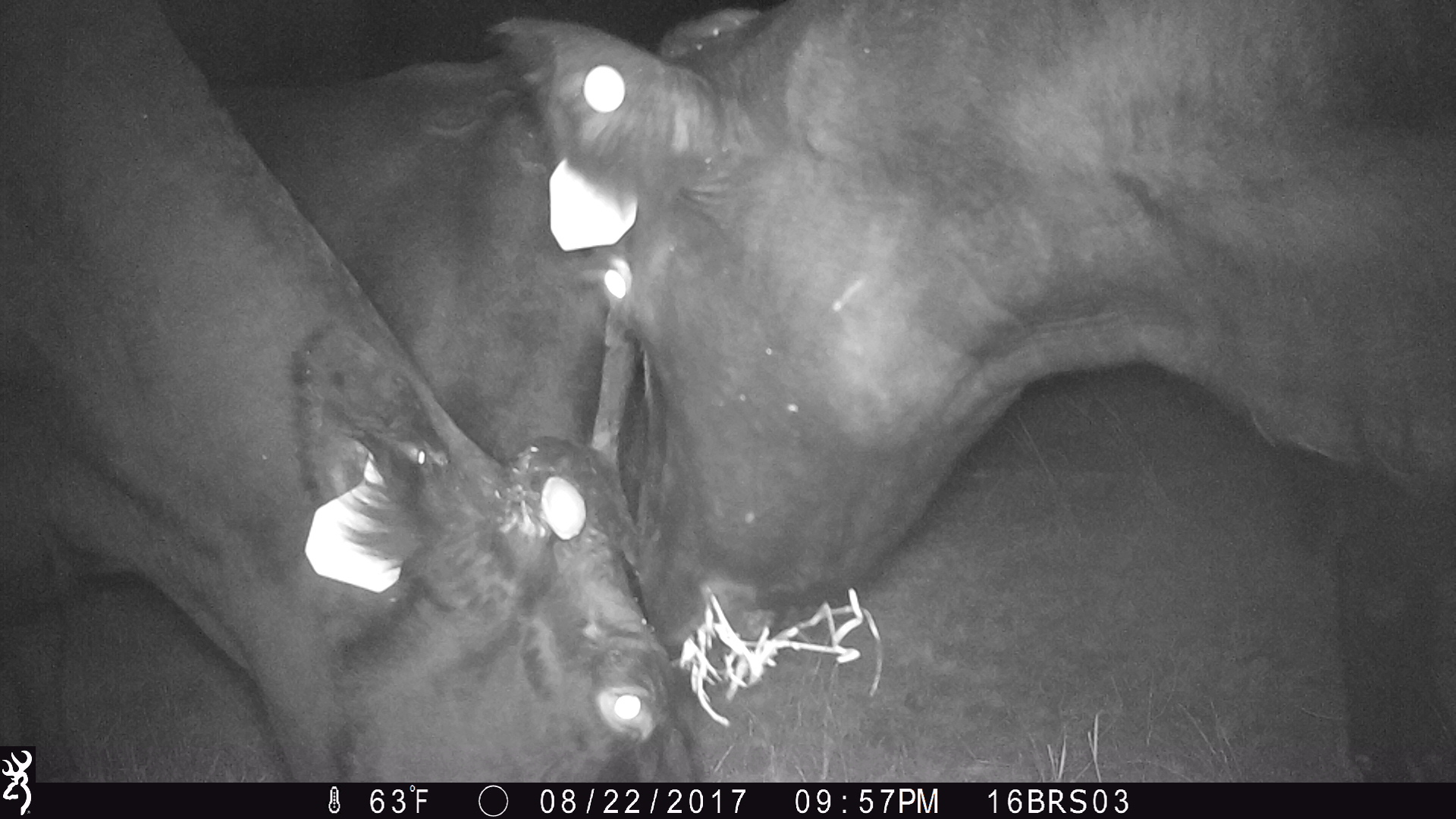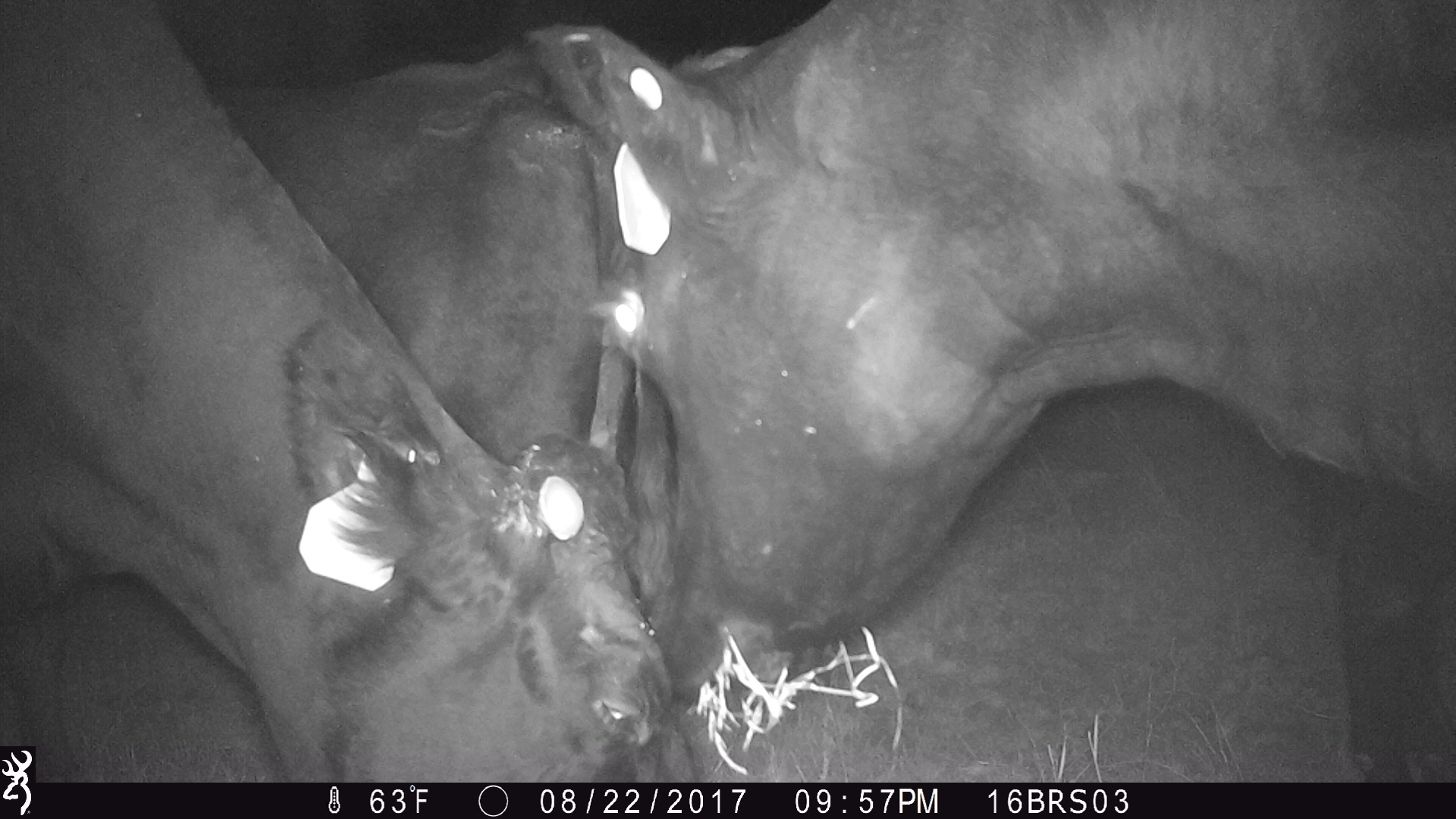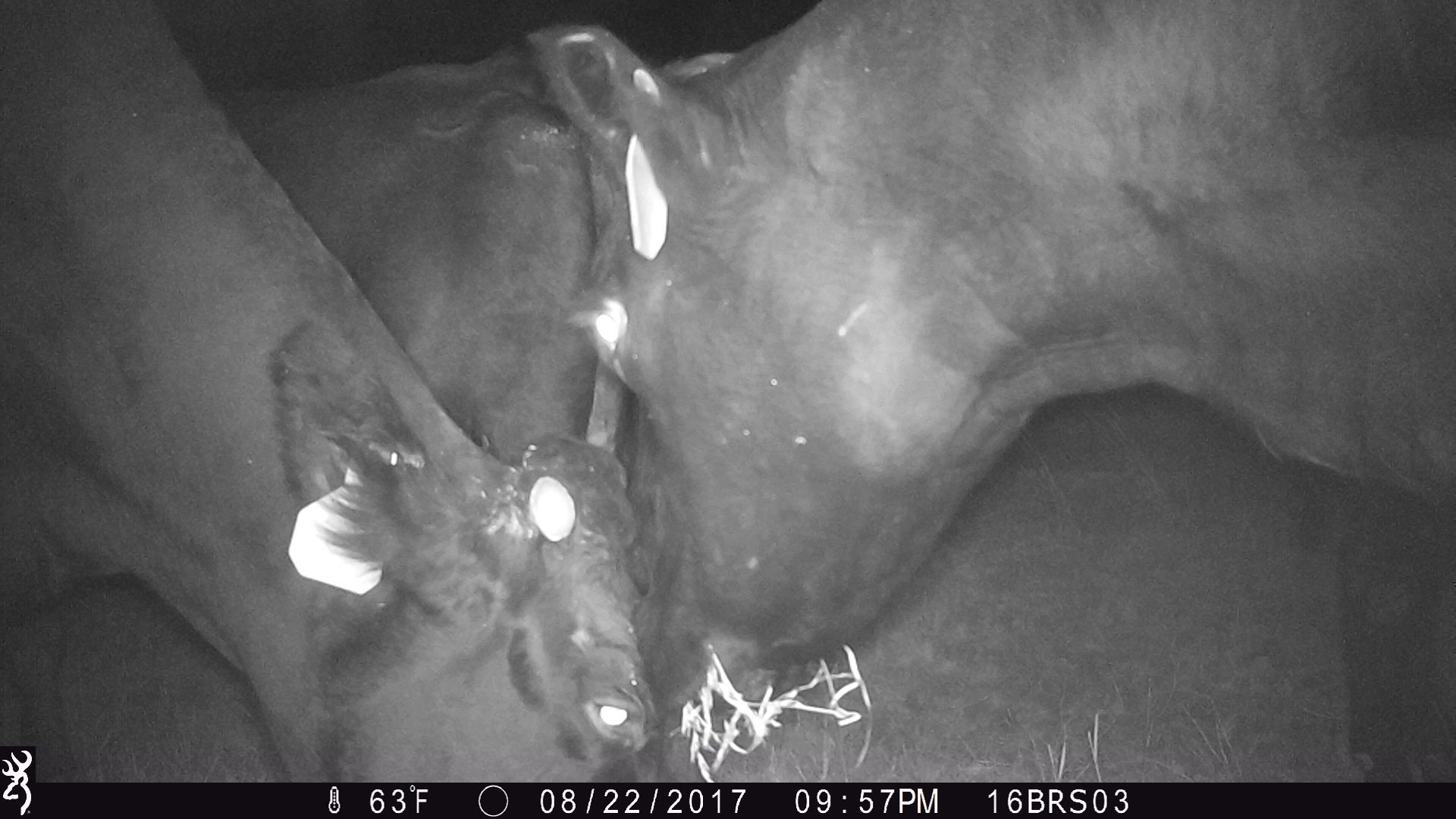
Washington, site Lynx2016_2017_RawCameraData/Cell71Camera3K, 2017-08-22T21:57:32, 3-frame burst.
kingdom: Animalia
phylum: Chordata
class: Mammalia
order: Artiodactyla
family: Bovidae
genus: Bos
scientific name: Bos taurus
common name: domestic cattle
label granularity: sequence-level